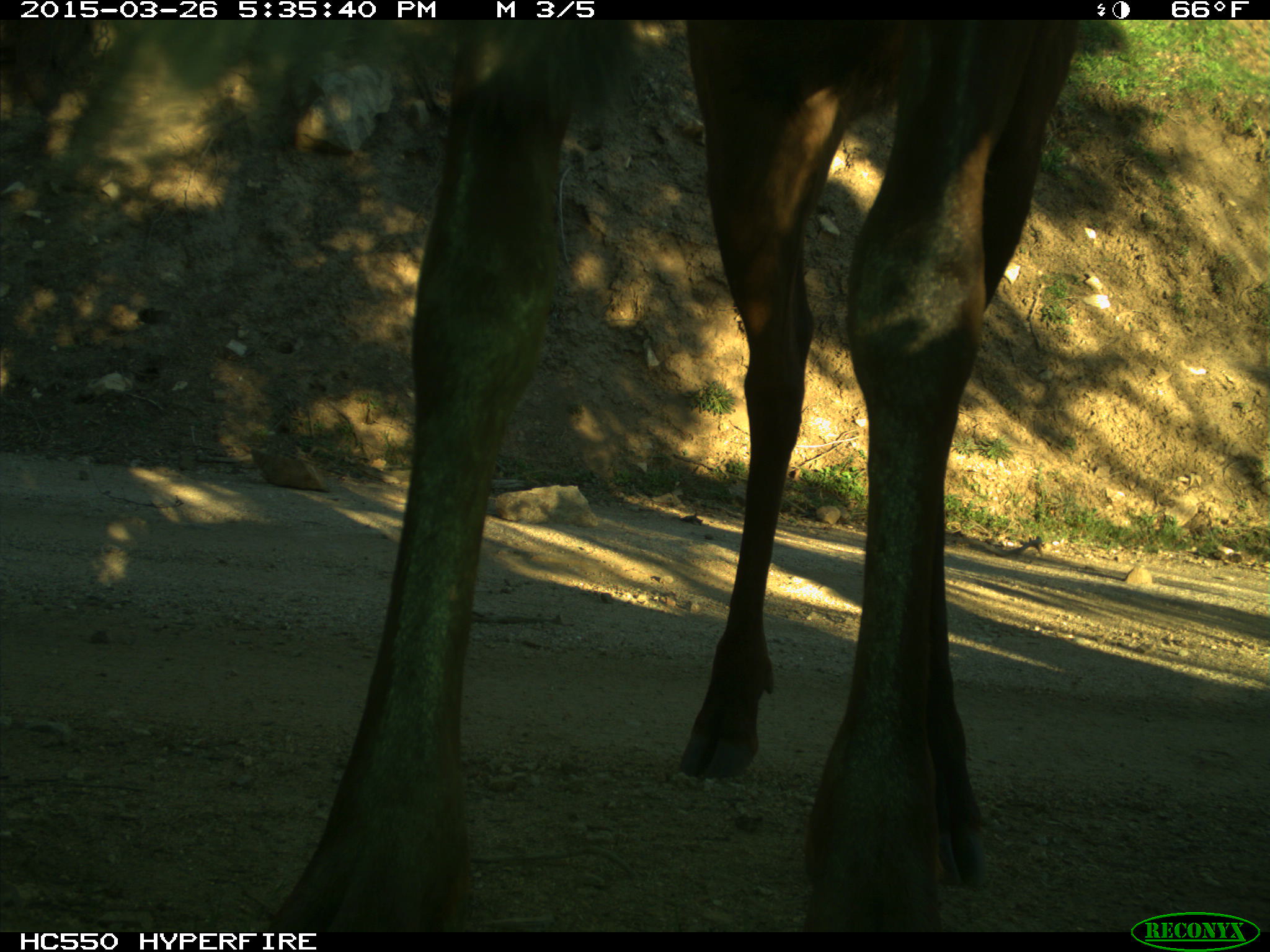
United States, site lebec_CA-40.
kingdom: Animalia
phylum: Chordata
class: Mammalia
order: Artiodactyla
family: Cervidae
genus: Cervus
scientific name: Cervus canadensis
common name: elk